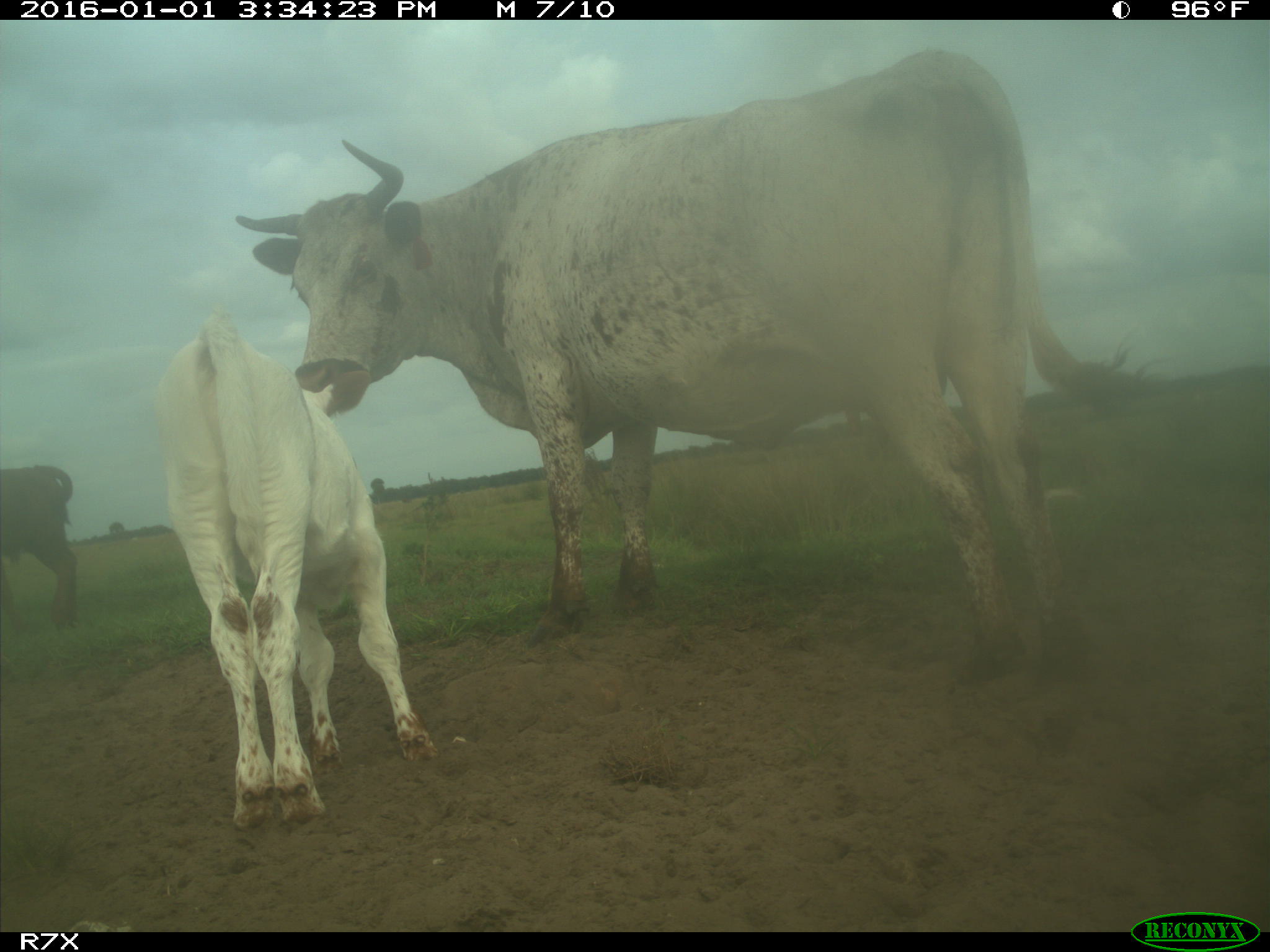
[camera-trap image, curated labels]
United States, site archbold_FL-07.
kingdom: Animalia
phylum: Chordata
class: Mammalia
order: Artiodactyla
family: Bovidae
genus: Bos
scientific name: Bos taurus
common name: domestic cow